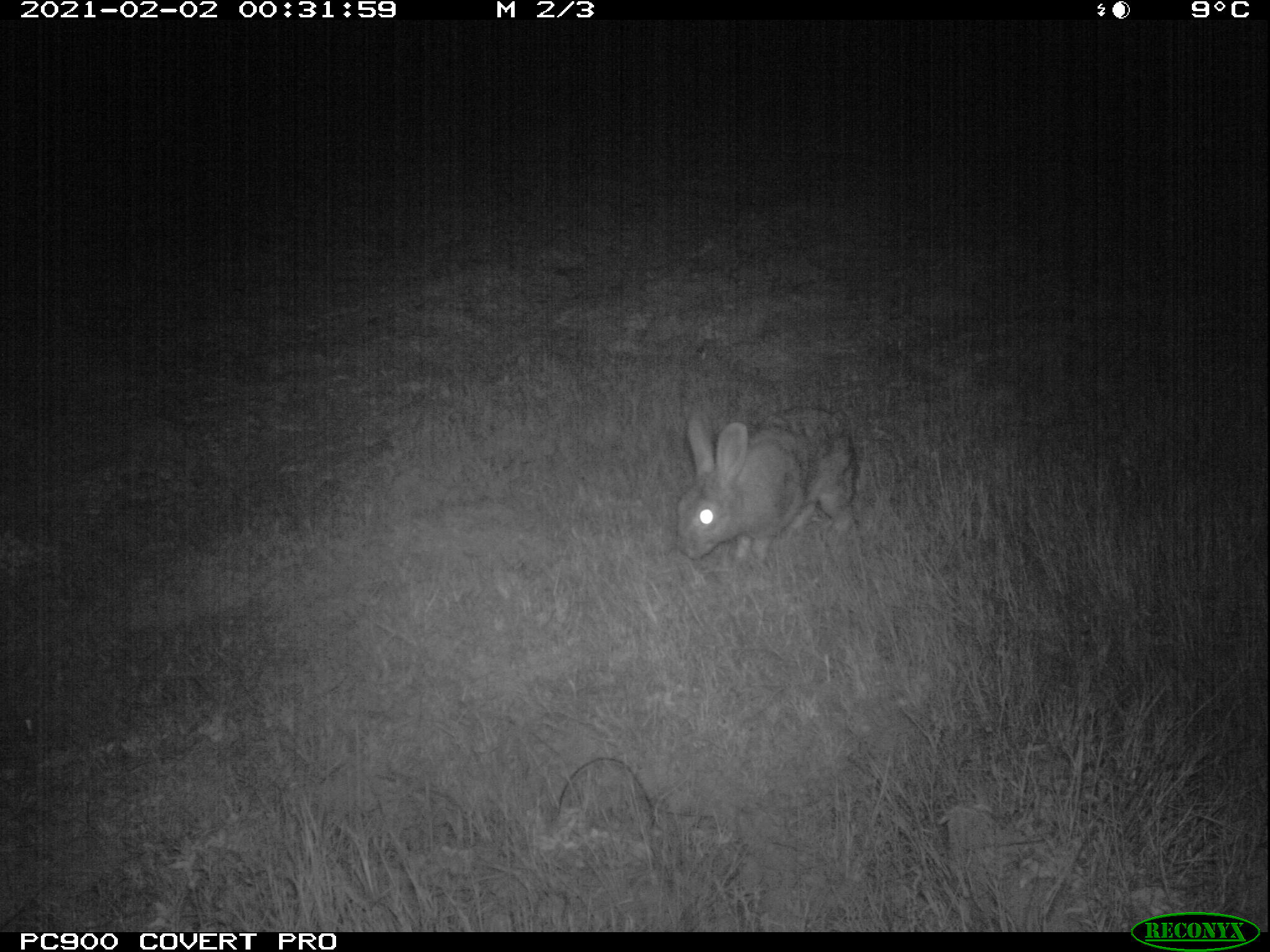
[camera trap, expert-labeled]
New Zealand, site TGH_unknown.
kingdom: Animalia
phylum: Chordata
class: Mammalia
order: Lagomorpha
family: Leporidae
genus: Oryctolagus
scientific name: Oryctolagus cuniculus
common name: european rabbit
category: rabbit